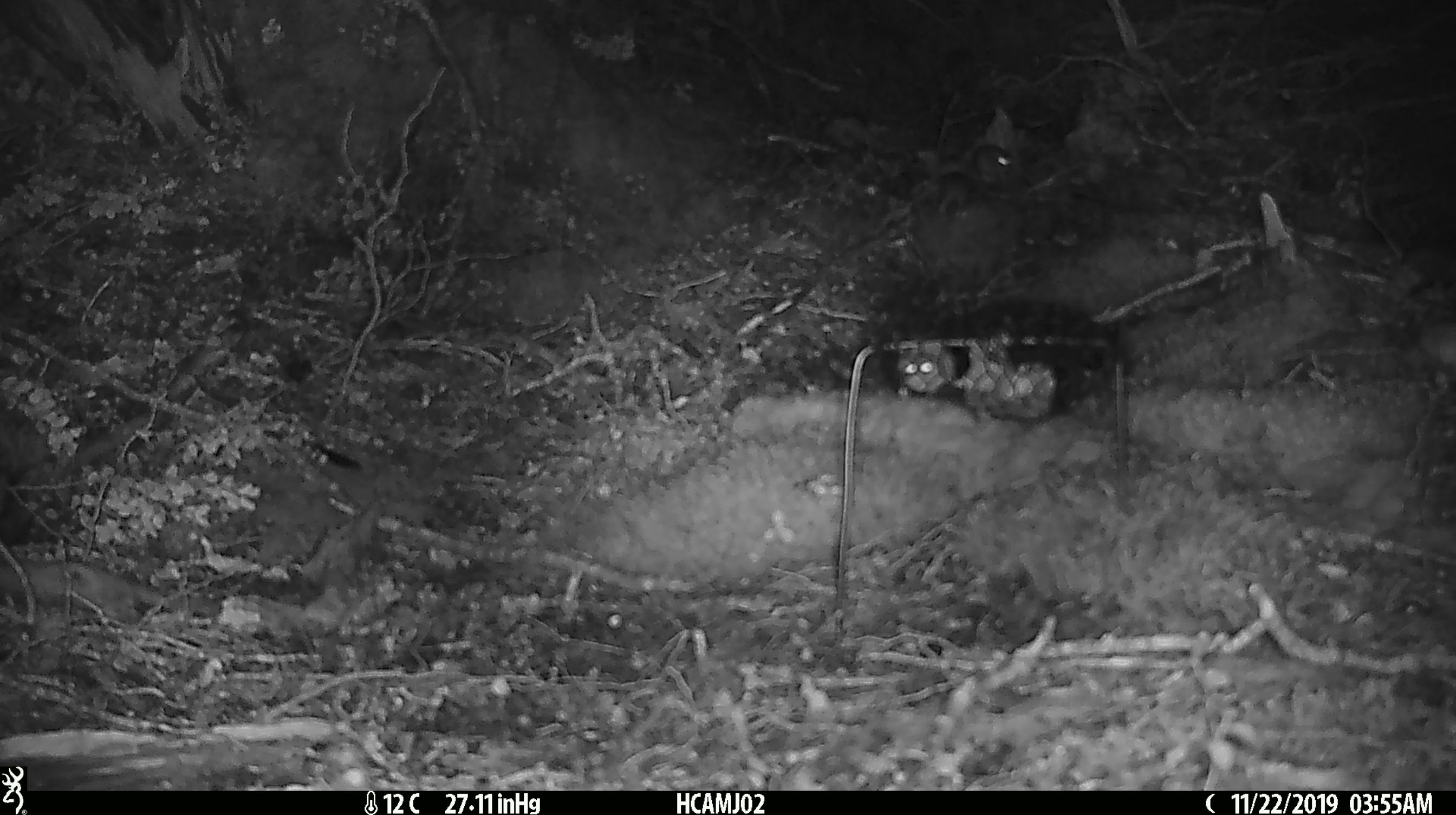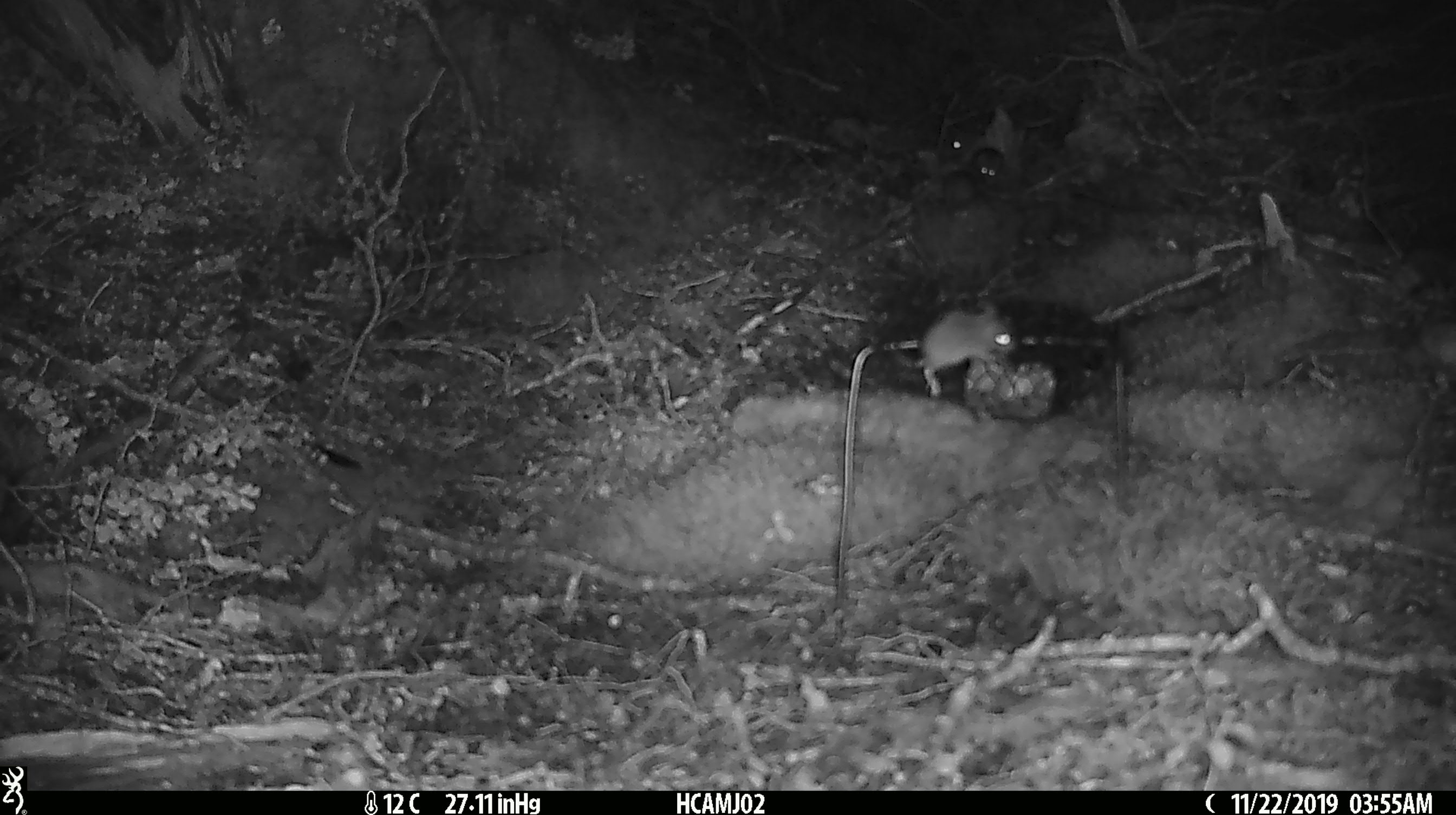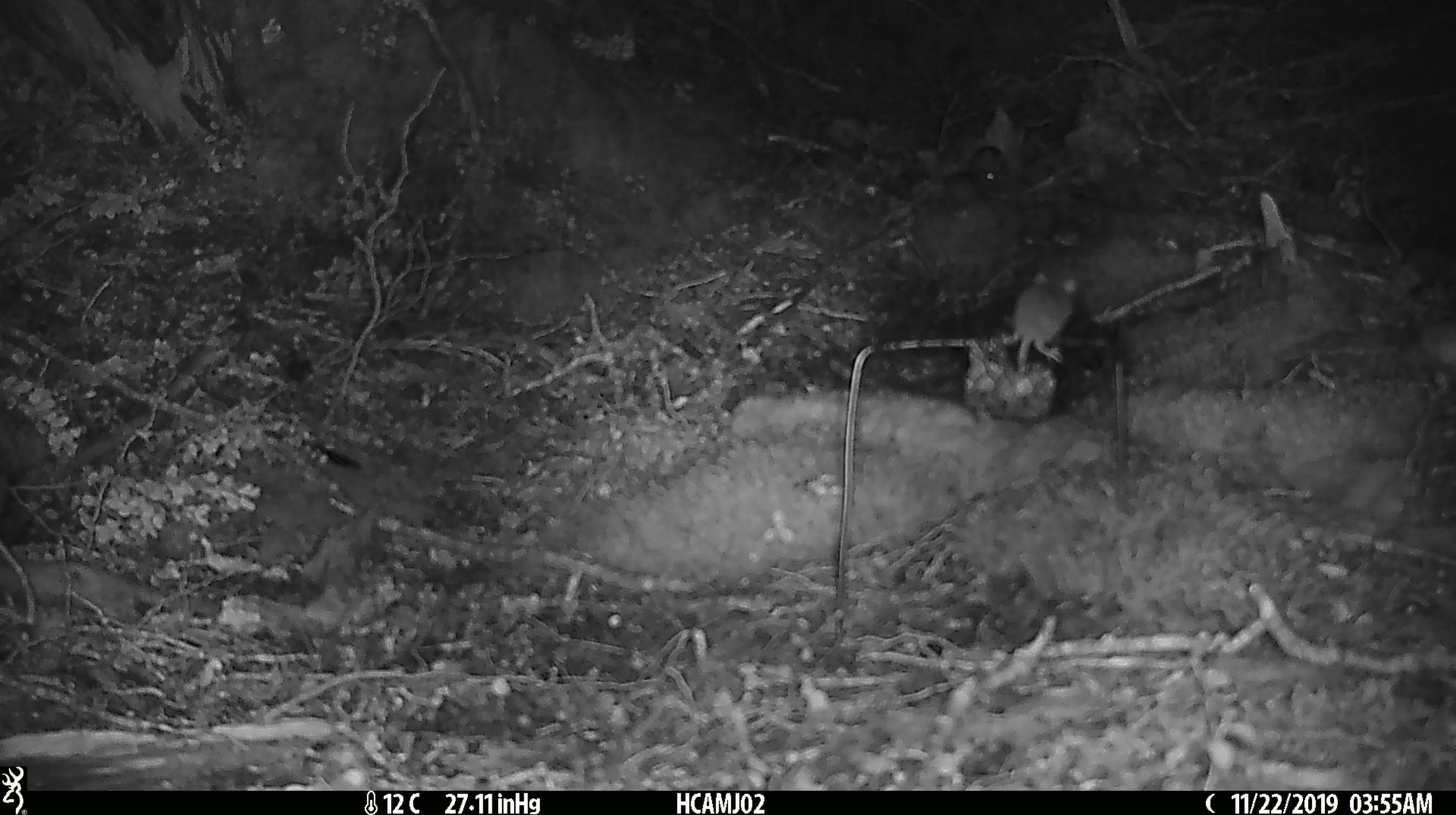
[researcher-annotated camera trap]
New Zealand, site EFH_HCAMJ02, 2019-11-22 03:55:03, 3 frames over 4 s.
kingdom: Animalia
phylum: Chordata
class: Mammalia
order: Rodentia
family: Muridae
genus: Mus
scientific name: Mus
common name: mouse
Mouse (Mus).